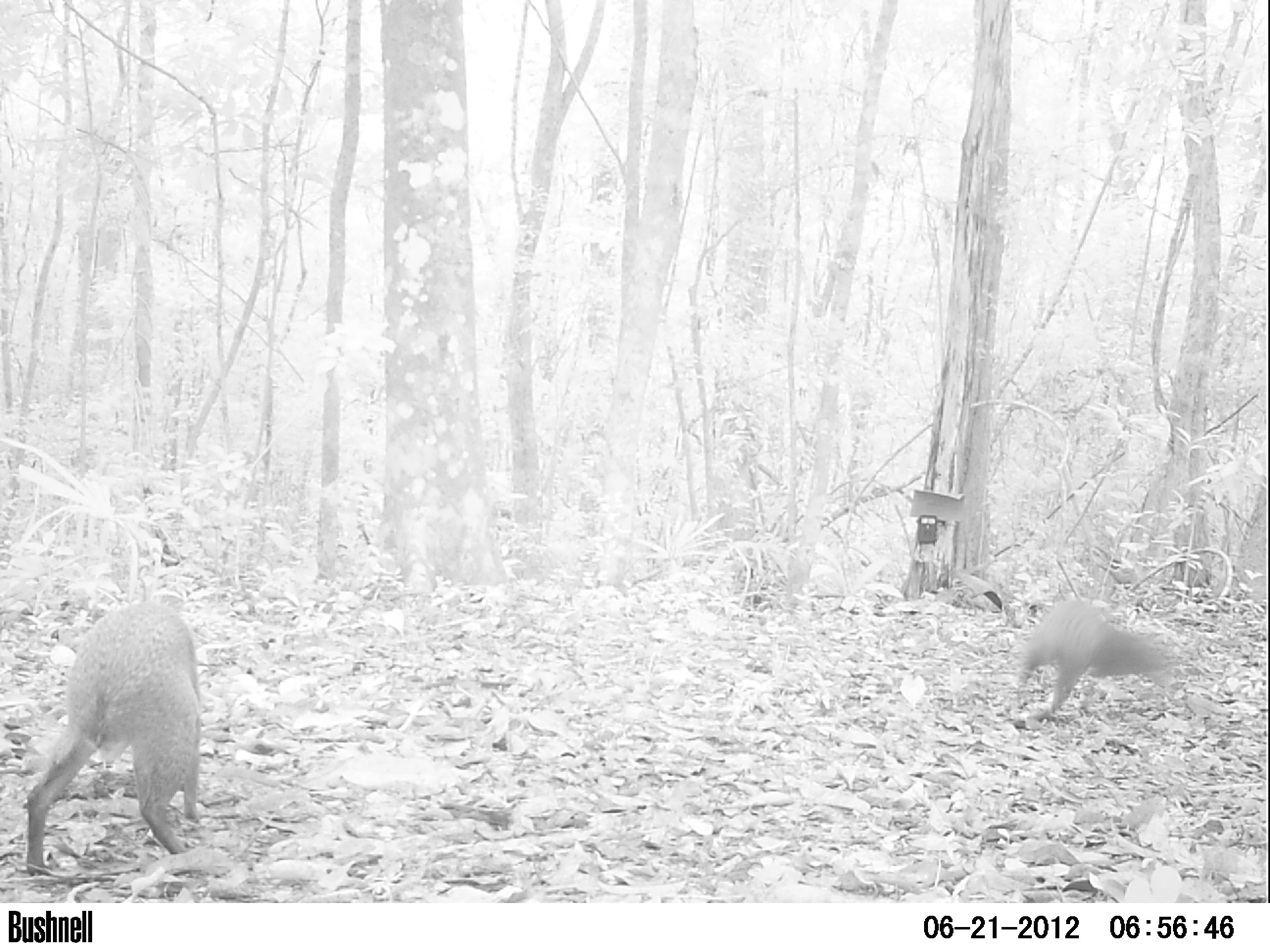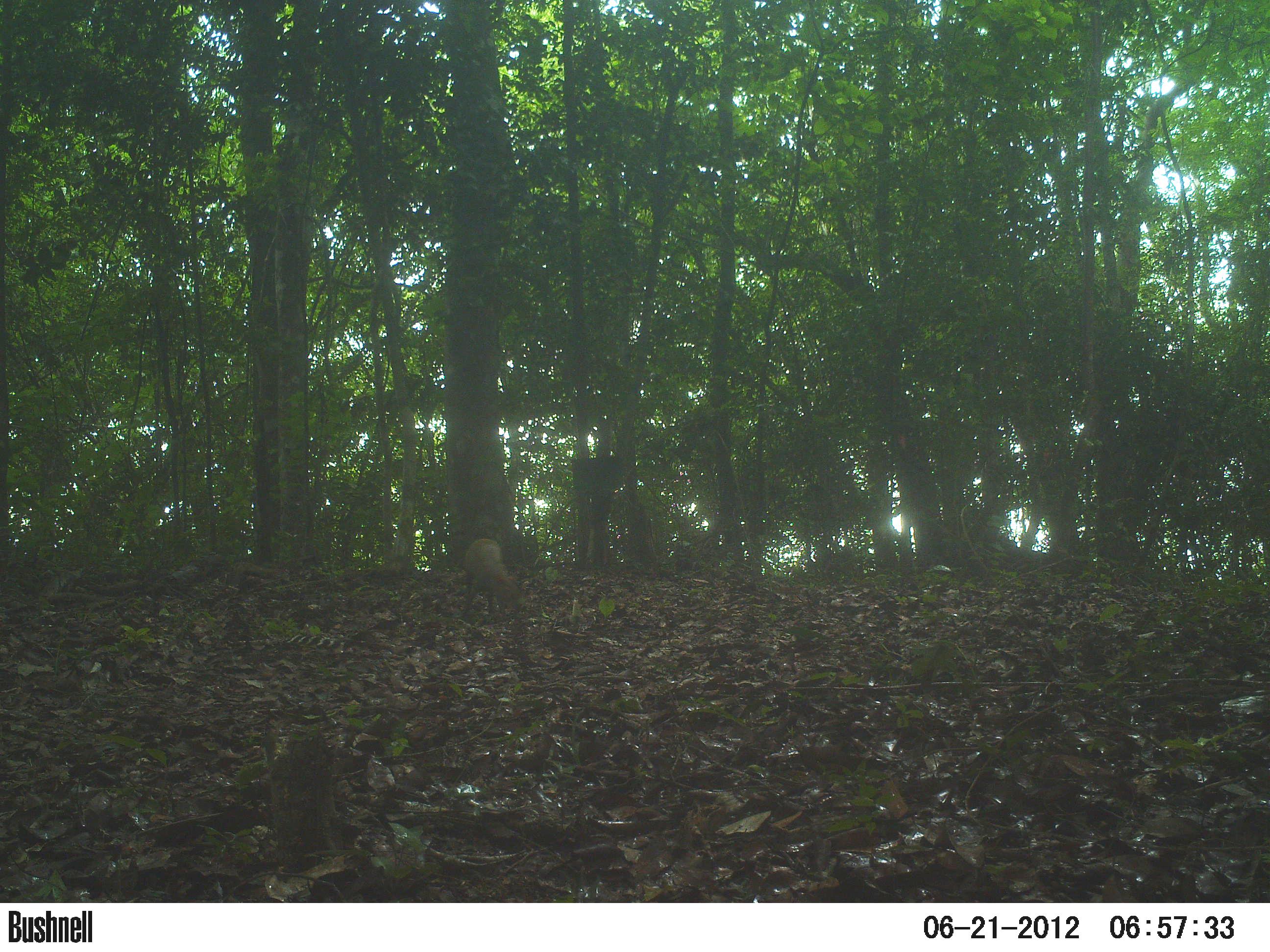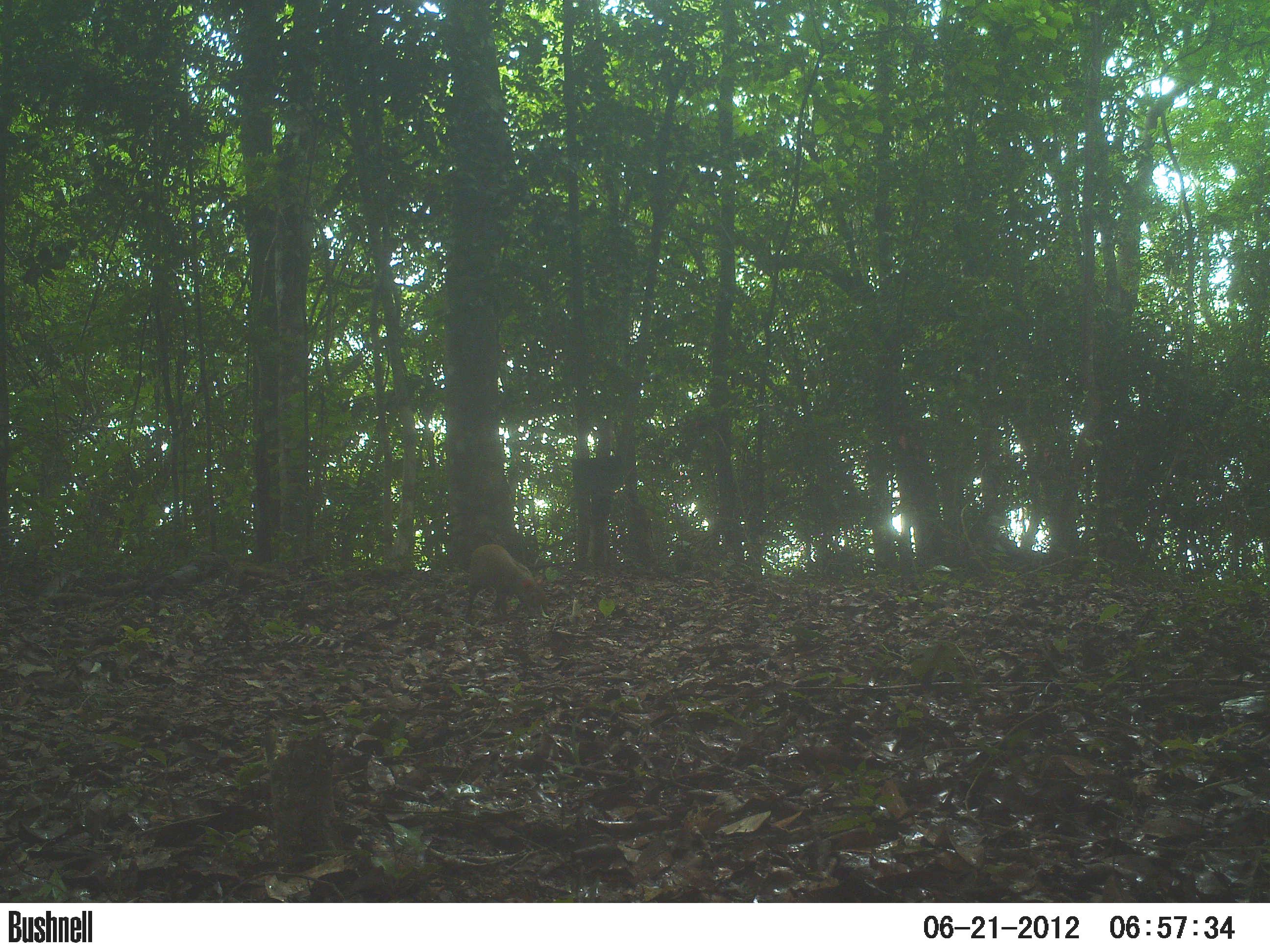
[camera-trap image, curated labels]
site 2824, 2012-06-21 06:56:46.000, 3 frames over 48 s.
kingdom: Animalia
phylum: Chordata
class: Mammalia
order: Rodentia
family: Dasyproctidae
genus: Dasyprocta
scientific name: Dasyprocta punctata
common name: central american agouti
Dasyprocta punctata (central american agouti), count 2, age adult.